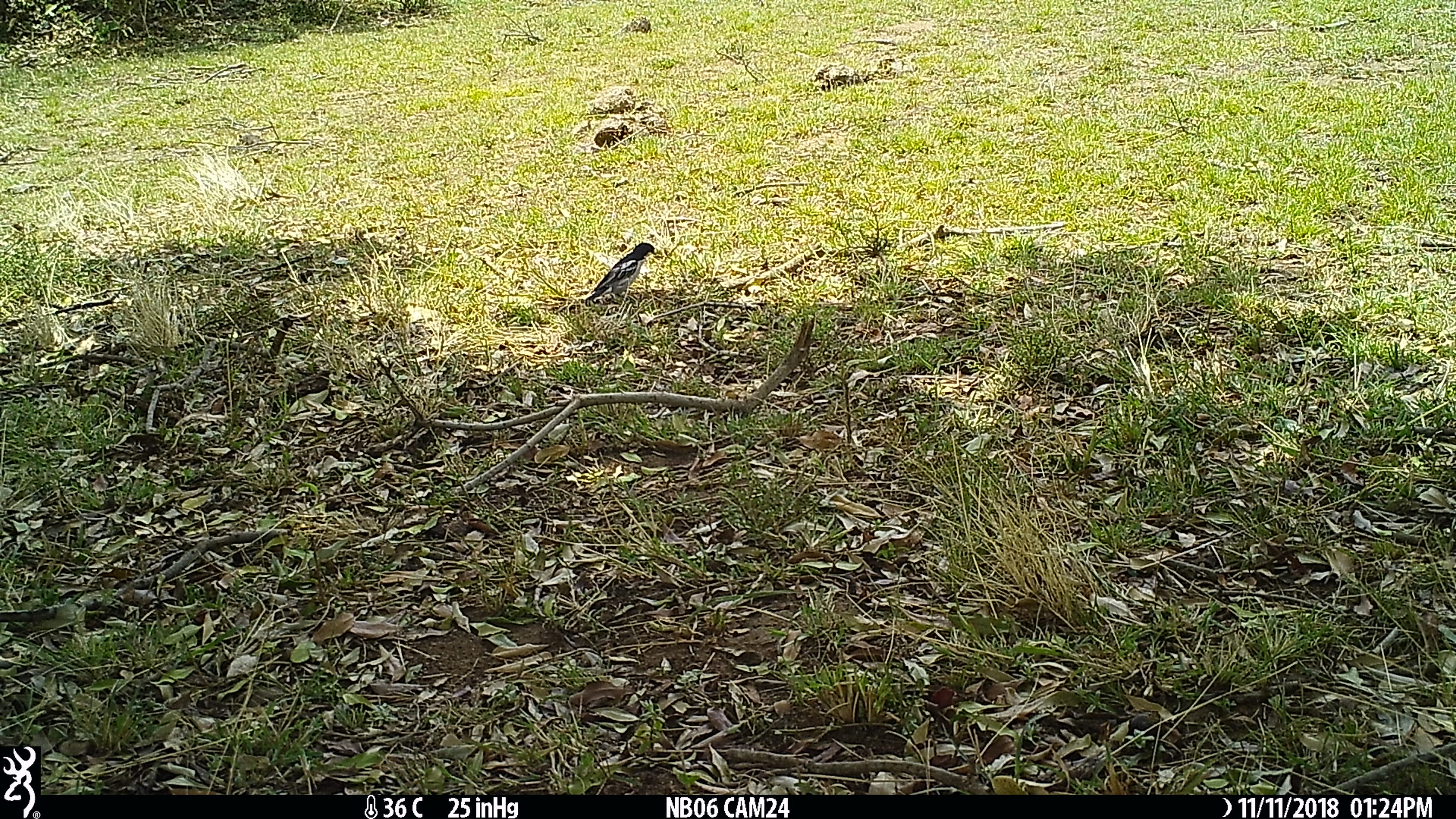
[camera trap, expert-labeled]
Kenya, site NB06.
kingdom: Animalia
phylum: Chordata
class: Aves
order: Passeriformes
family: Laniidae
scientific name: Laniidae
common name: shrike